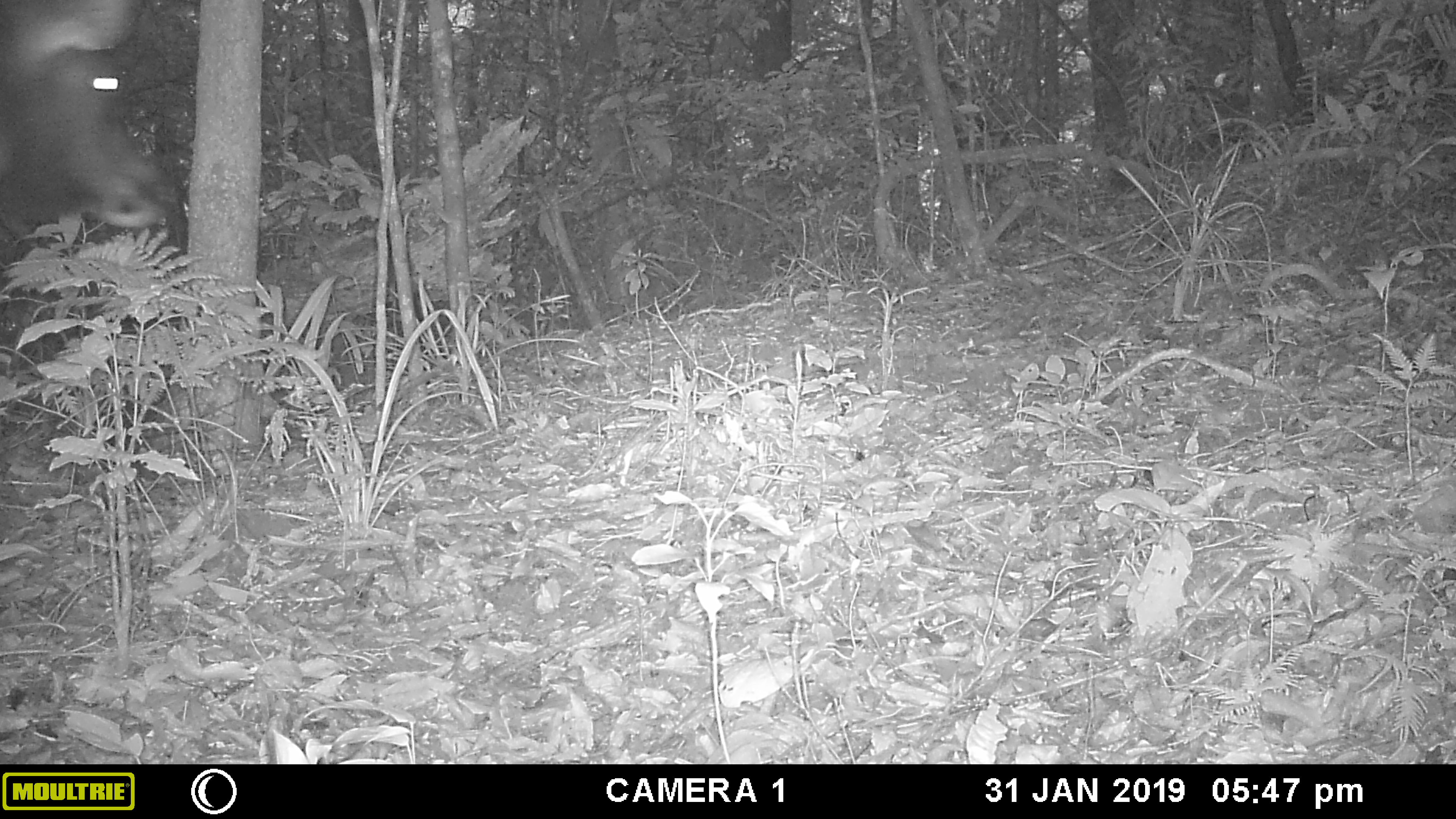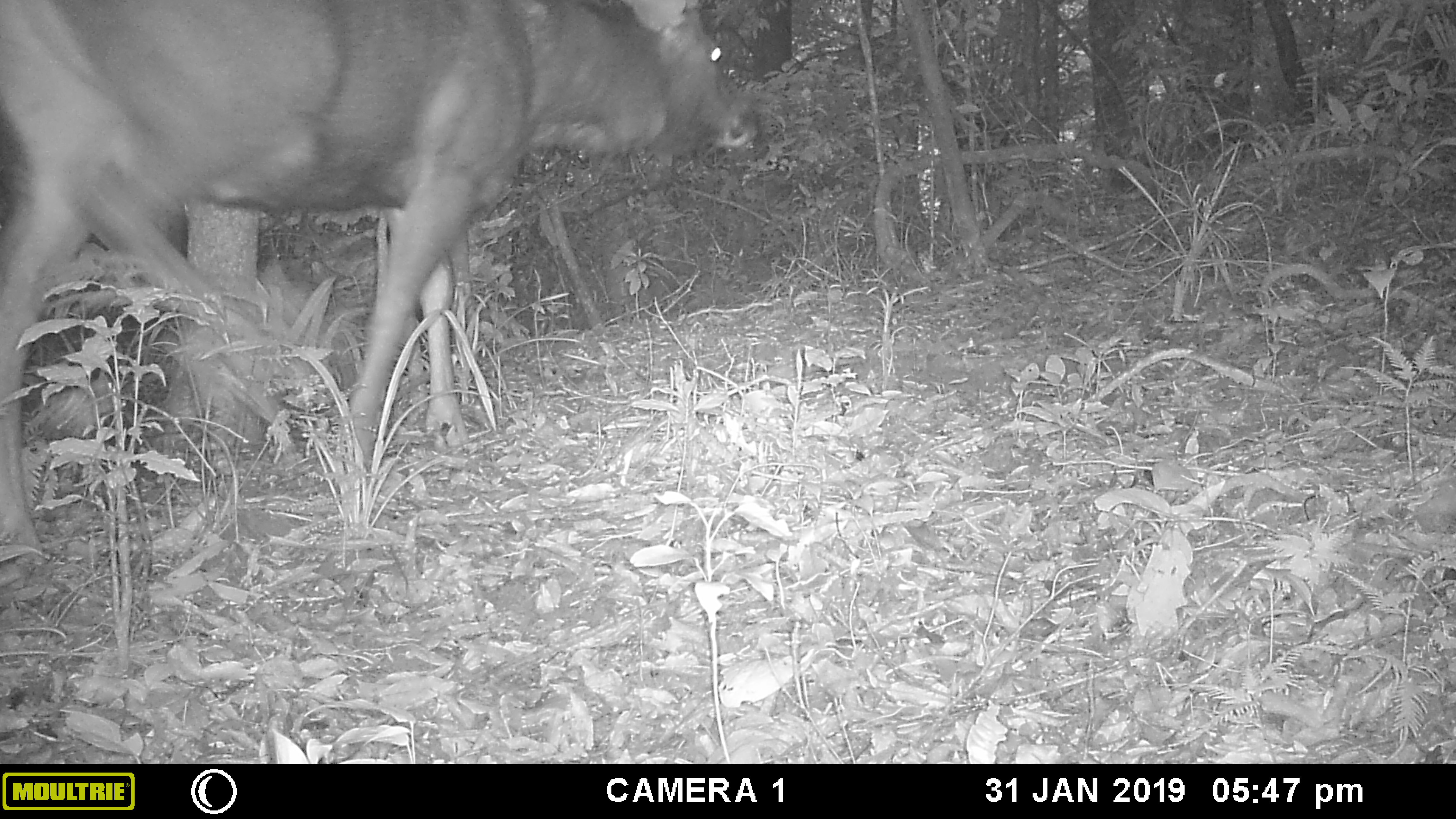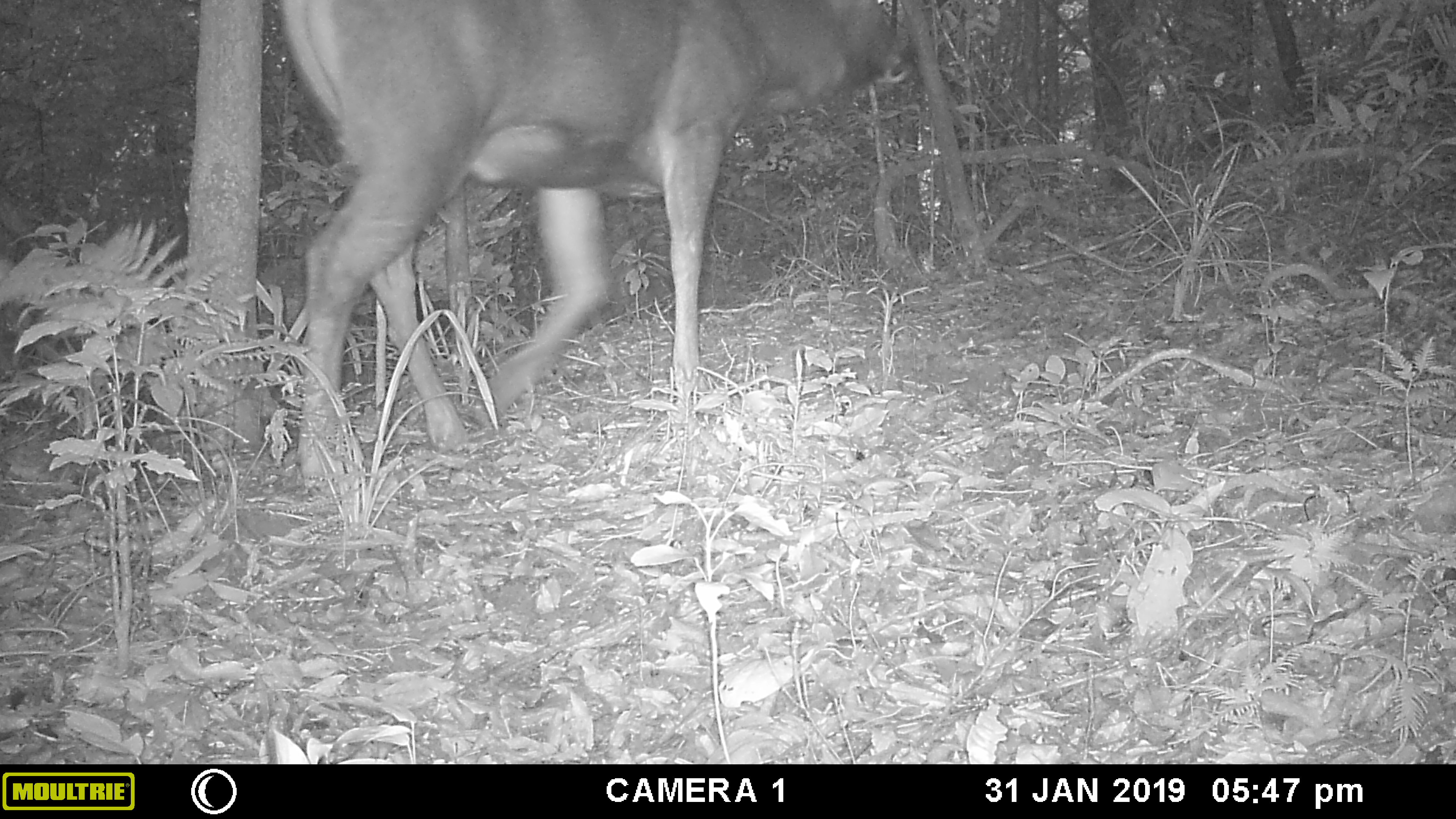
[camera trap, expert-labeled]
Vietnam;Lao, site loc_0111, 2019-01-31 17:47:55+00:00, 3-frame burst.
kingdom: Animalia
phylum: Chordata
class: Mammalia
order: Artiodactyla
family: Cervidae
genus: Rusa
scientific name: Rusa unicolor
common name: sambar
Sambar (Rusa unicolor). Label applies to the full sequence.